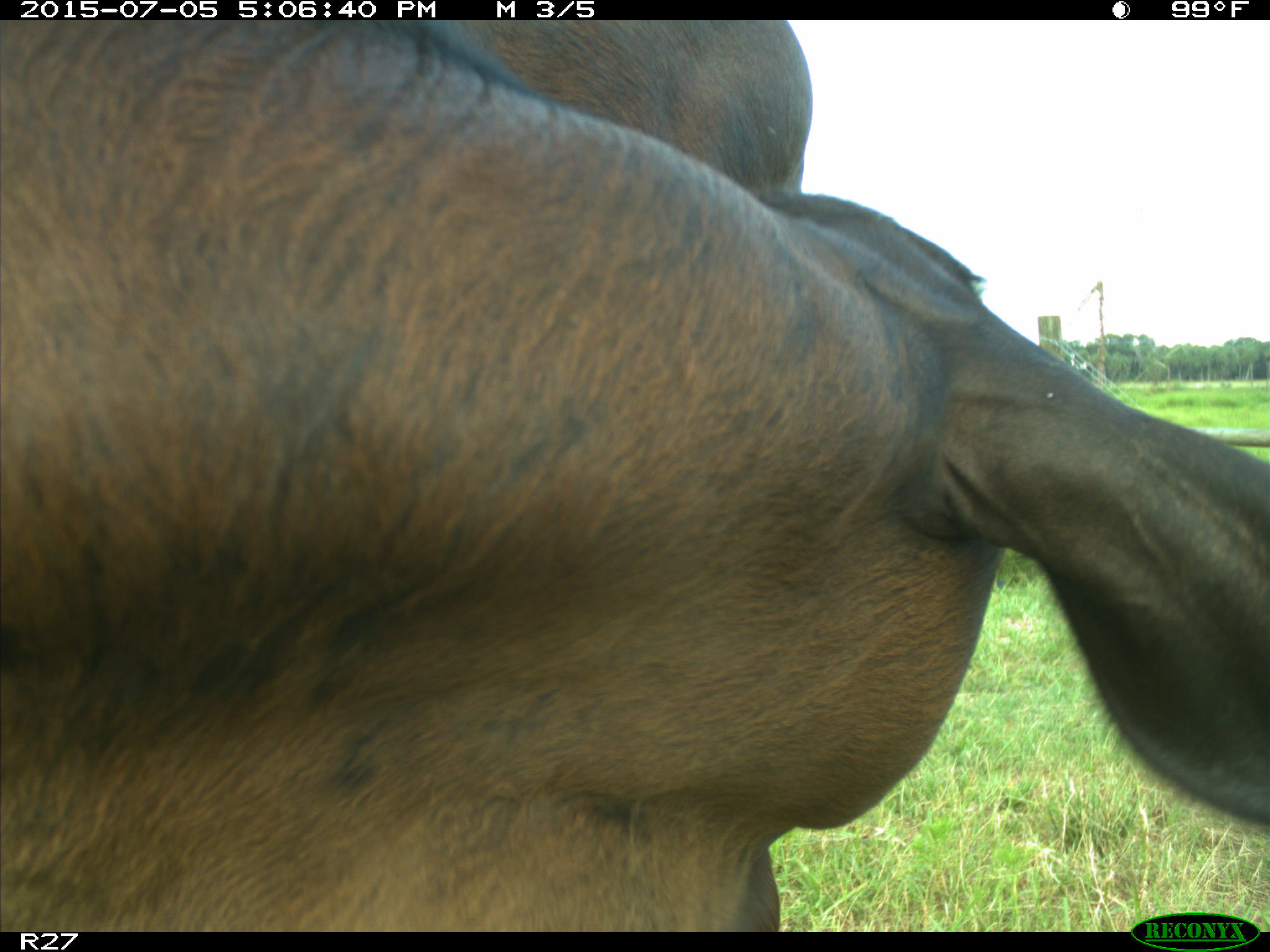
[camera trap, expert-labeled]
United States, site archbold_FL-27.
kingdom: Animalia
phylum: Chordata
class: Mammalia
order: Artiodactyla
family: Bovidae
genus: Bos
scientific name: Bos taurus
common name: domestic cow